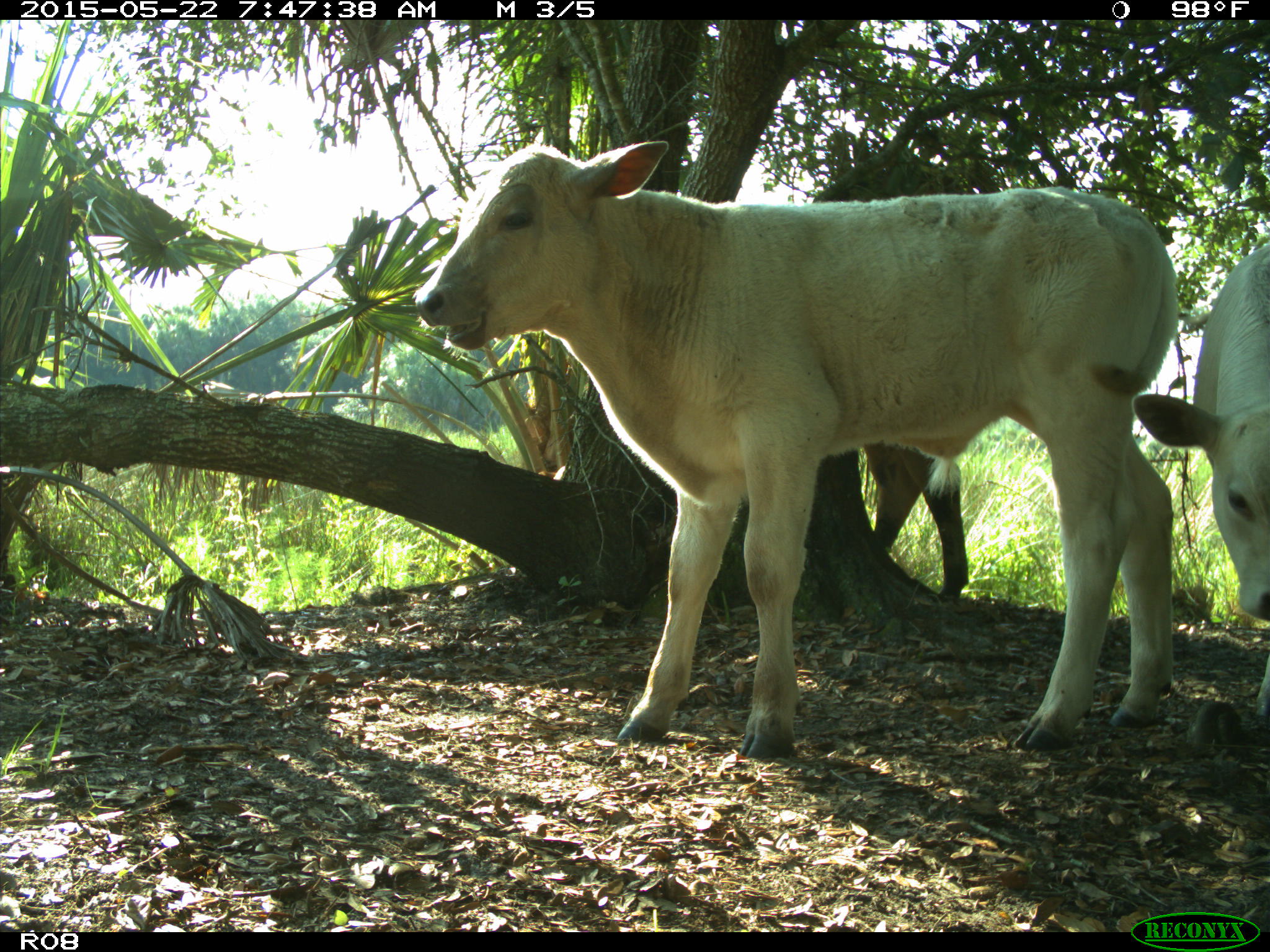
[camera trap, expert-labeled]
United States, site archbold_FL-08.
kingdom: Animalia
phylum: Chordata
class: Mammalia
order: Artiodactyla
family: Bovidae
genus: Bos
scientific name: Bos taurus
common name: domestic cow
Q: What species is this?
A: Bos taurus (domestic cow).